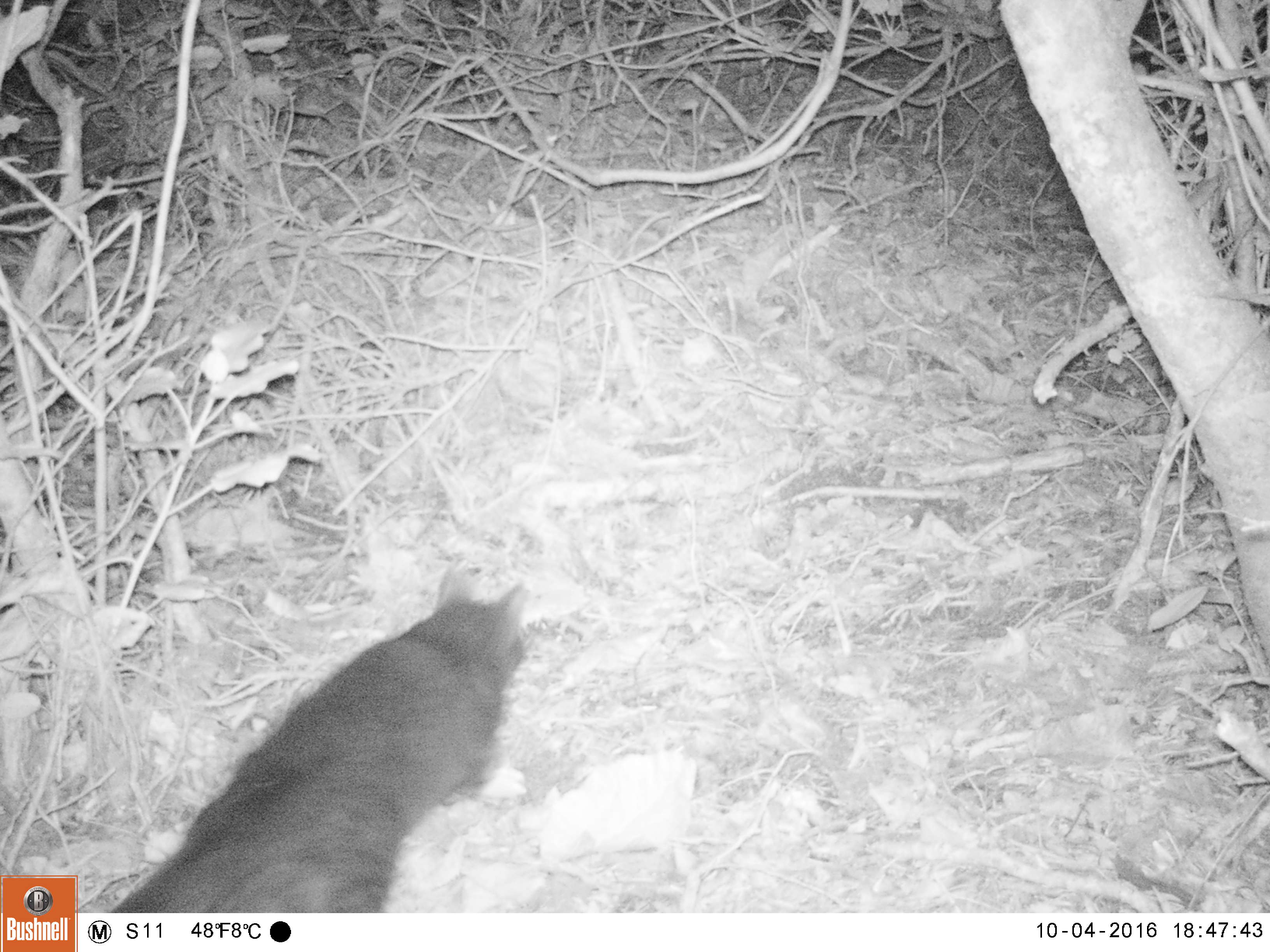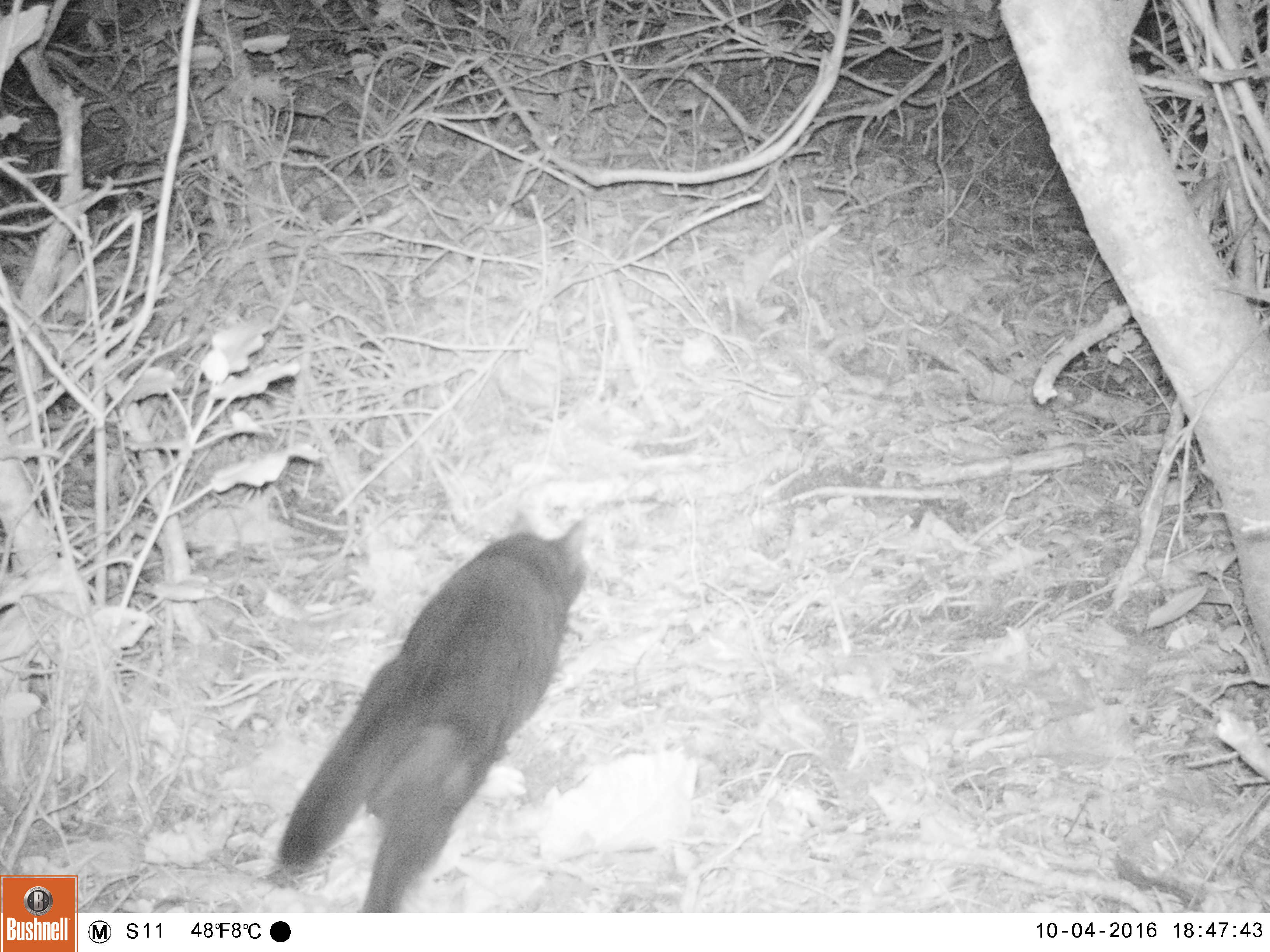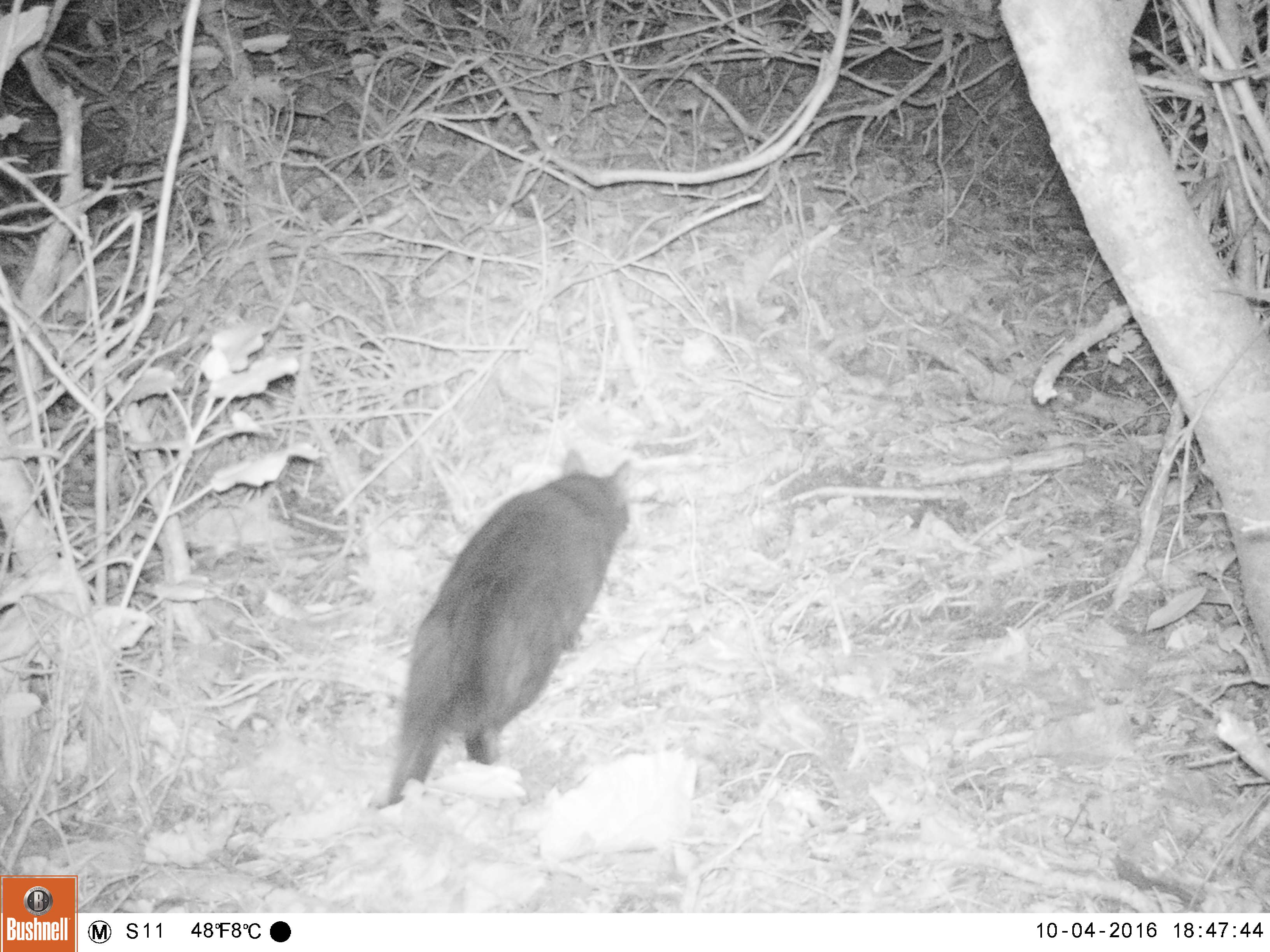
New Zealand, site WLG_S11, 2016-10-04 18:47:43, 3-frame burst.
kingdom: Animalia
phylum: Chordata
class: Mammalia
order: Carnivora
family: Felidae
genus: Felis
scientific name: Felis catus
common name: domestic cat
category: cat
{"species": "cat (domestic cat) (Felis catus)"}